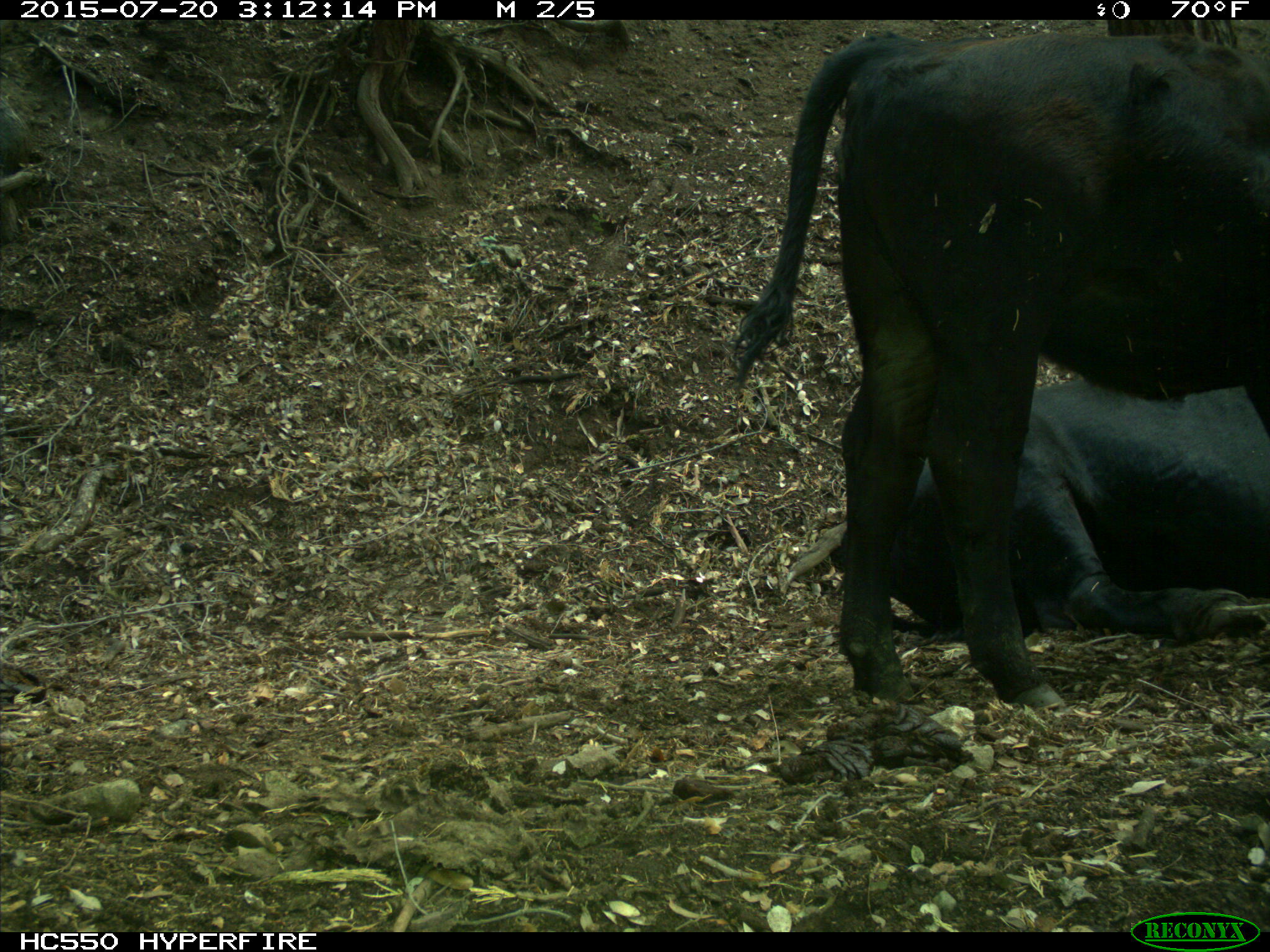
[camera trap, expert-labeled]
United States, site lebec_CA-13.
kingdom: Animalia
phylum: Chordata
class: Mammalia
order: Artiodactyla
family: Bovidae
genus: Bos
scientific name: Bos taurus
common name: domestic cow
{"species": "Bos taurus (domestic cow)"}